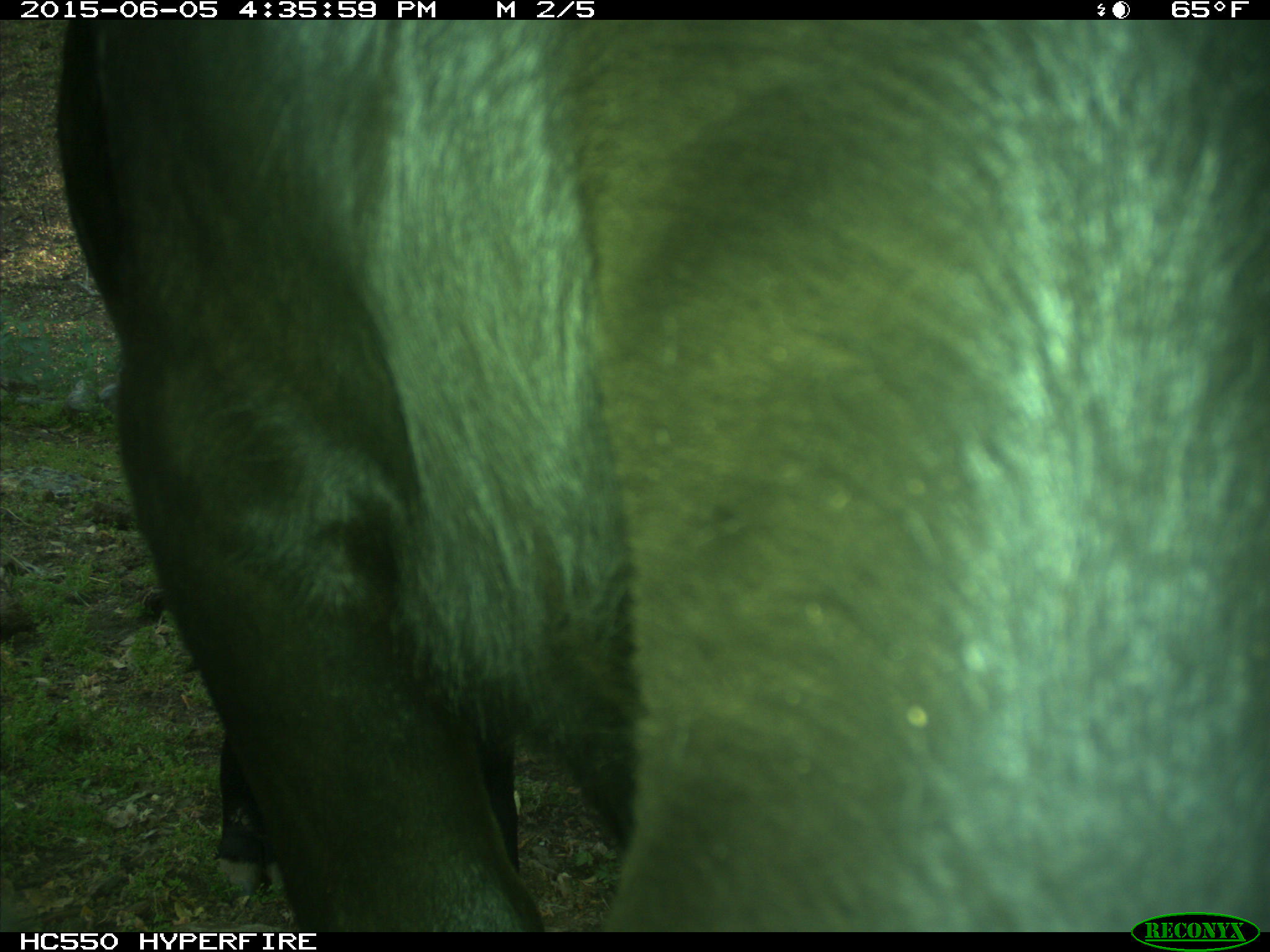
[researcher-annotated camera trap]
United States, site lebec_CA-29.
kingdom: Animalia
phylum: Chordata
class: Mammalia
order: Artiodactyla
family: Bovidae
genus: Bos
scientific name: Bos taurus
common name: domestic cow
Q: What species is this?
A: Bos taurus (domestic cow).